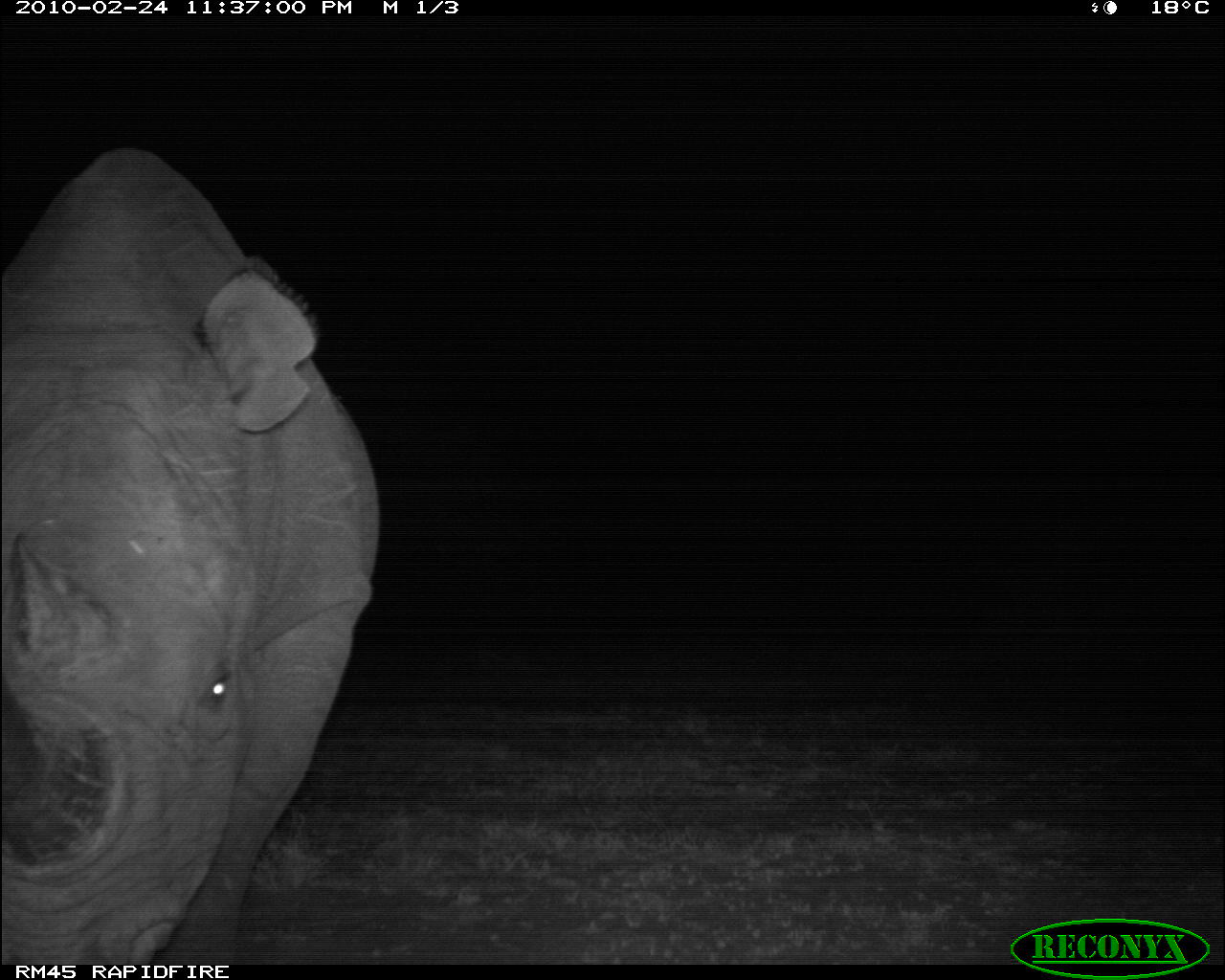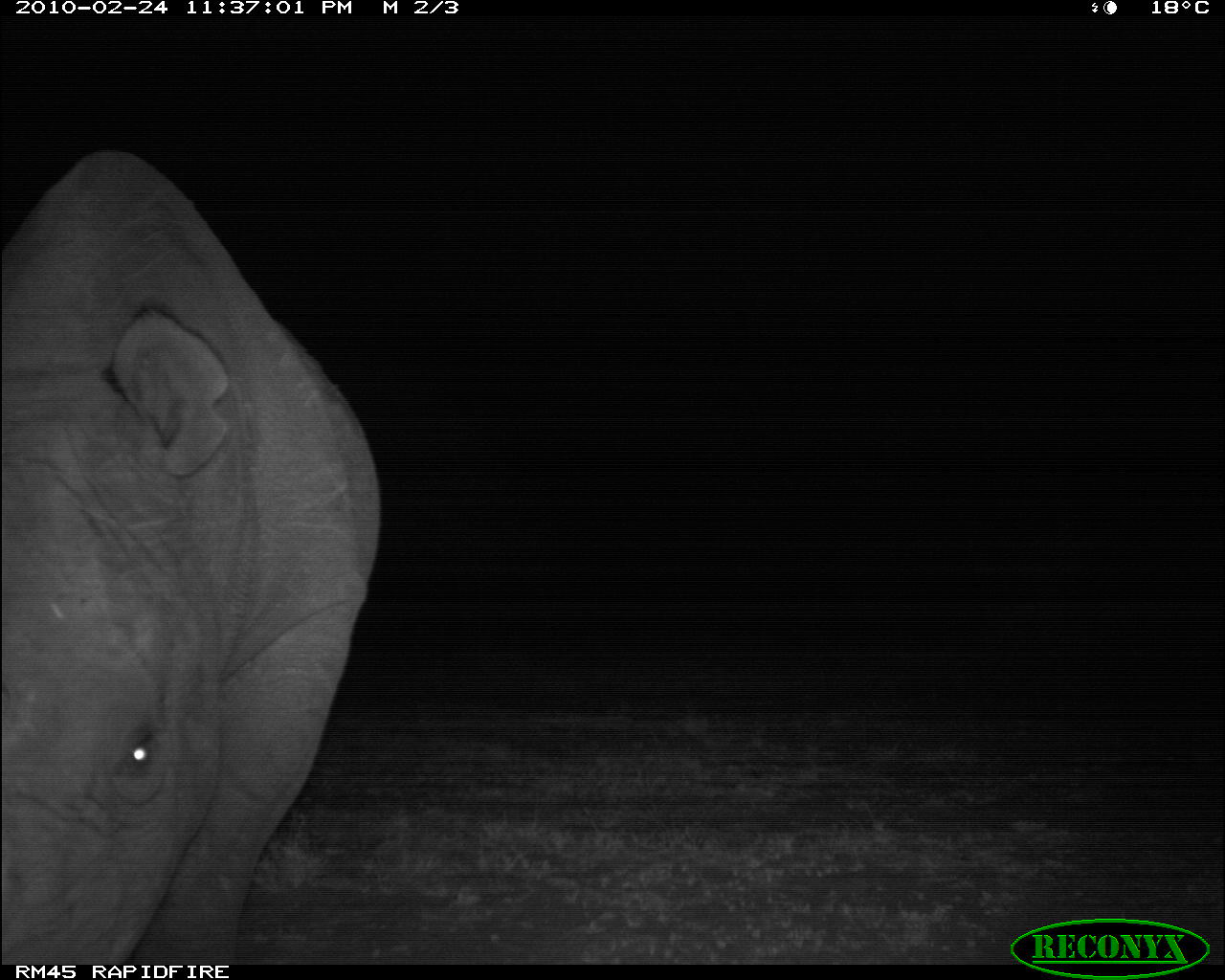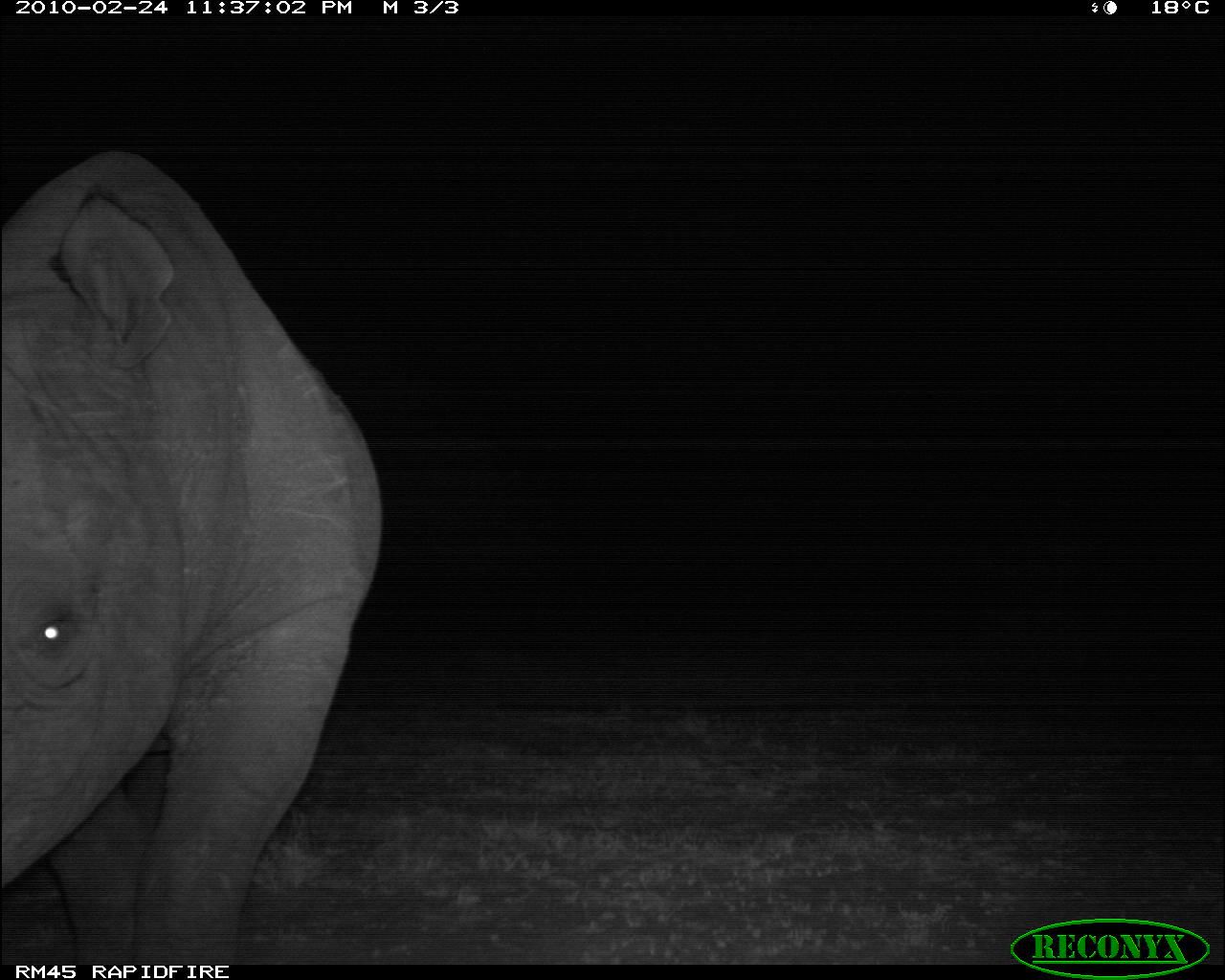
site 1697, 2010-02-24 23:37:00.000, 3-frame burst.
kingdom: Animalia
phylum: Chordata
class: Mammalia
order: Perissodactyla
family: Rhinocerotidae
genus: Diceros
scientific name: Diceros bicornis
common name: black rhinoceros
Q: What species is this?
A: Diceros bicornis (black rhinoceros).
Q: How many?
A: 1.